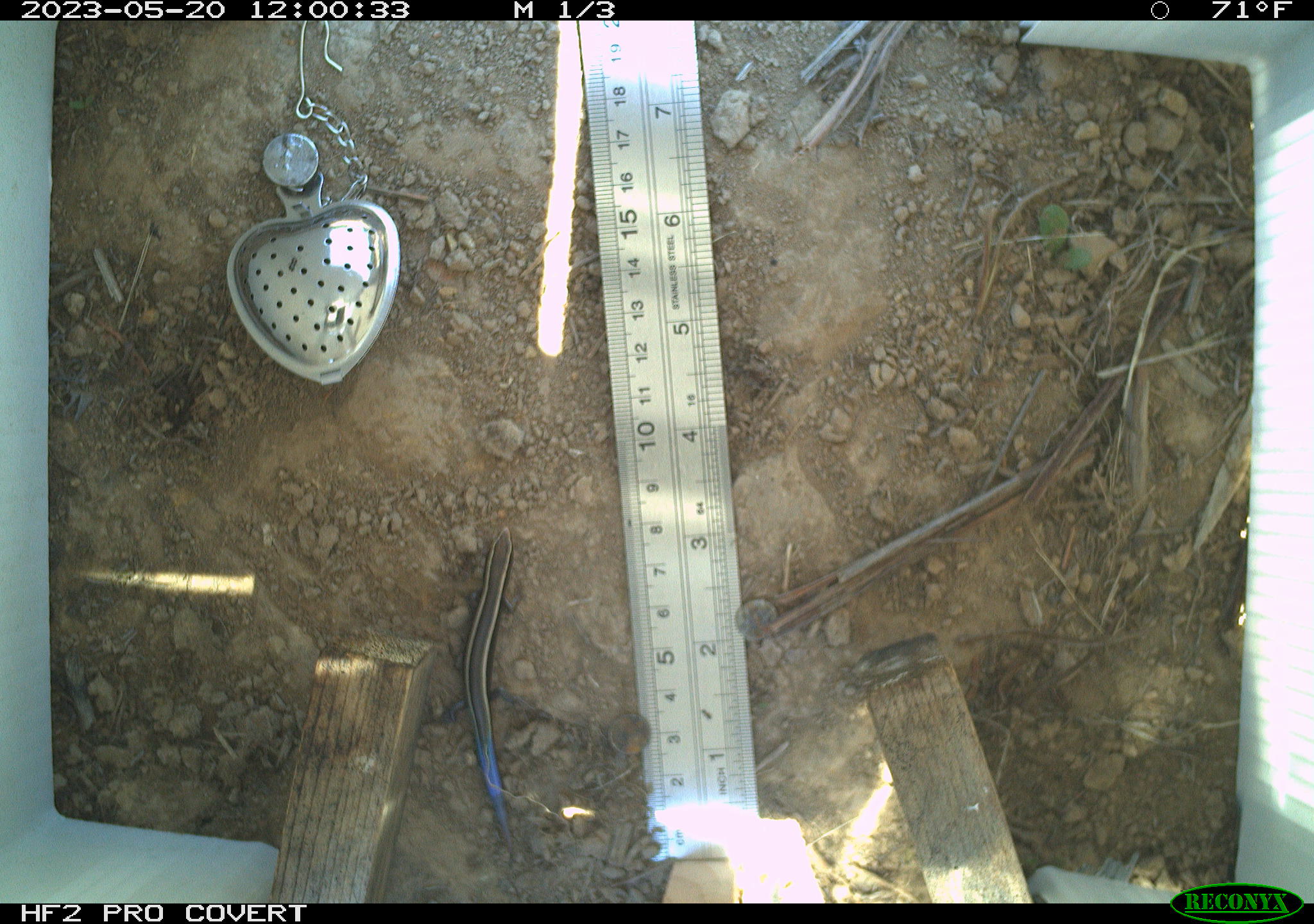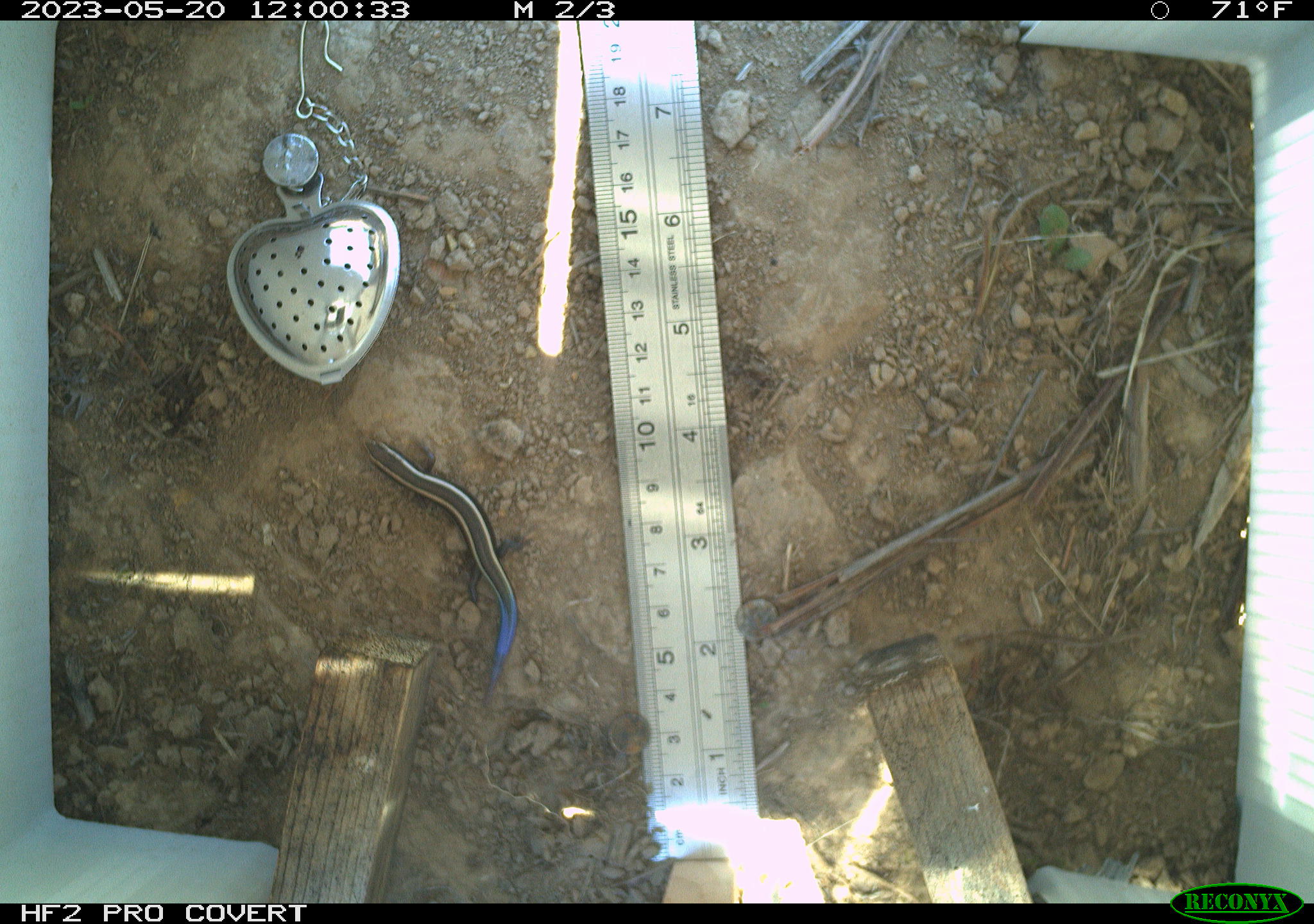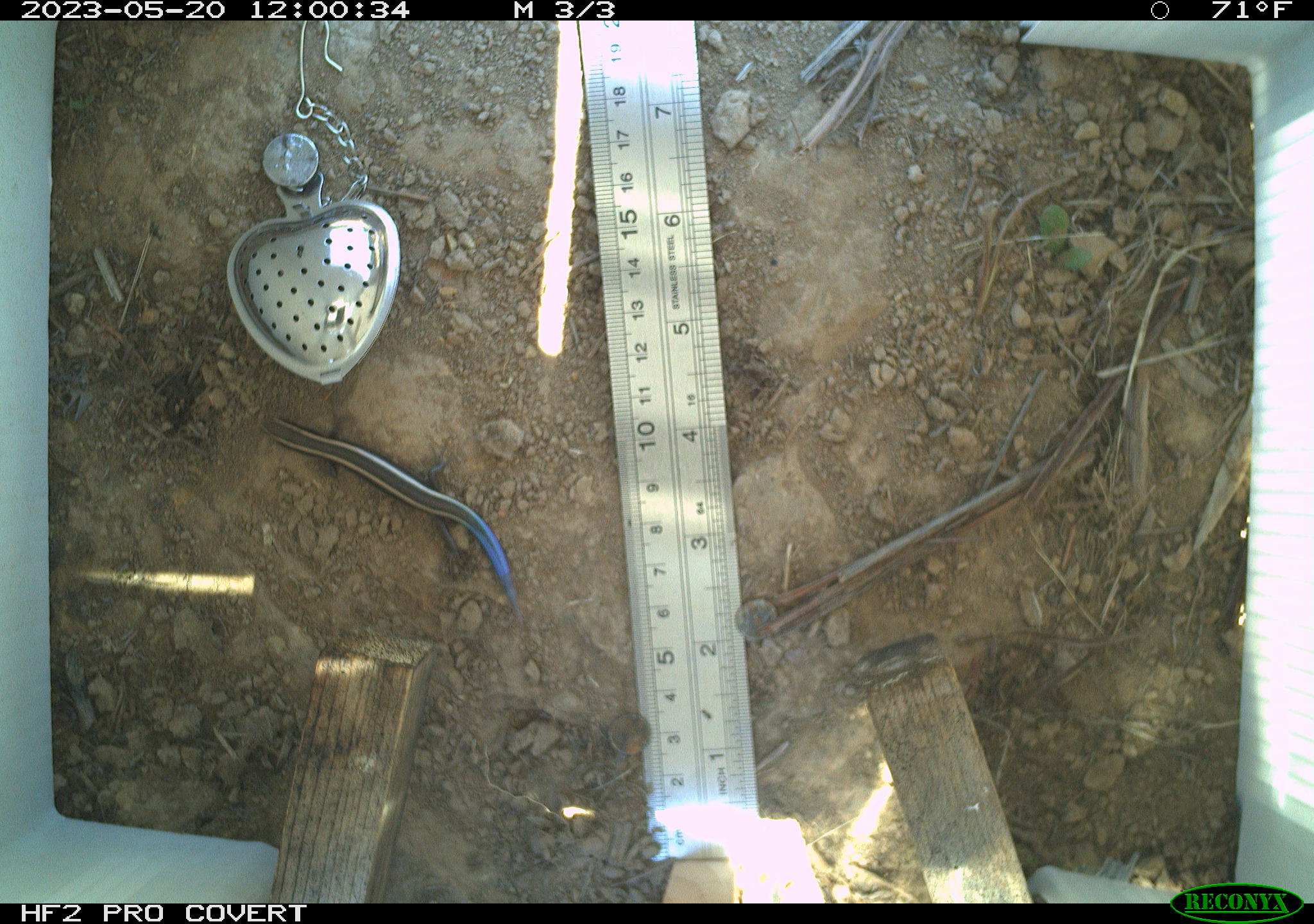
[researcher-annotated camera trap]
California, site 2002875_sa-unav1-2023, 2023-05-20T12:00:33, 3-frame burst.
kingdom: Animalia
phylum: Chordata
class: Reptilia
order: Squamata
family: Scincidae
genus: Plestiodon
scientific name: Plestiodon skiltonianus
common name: western skink